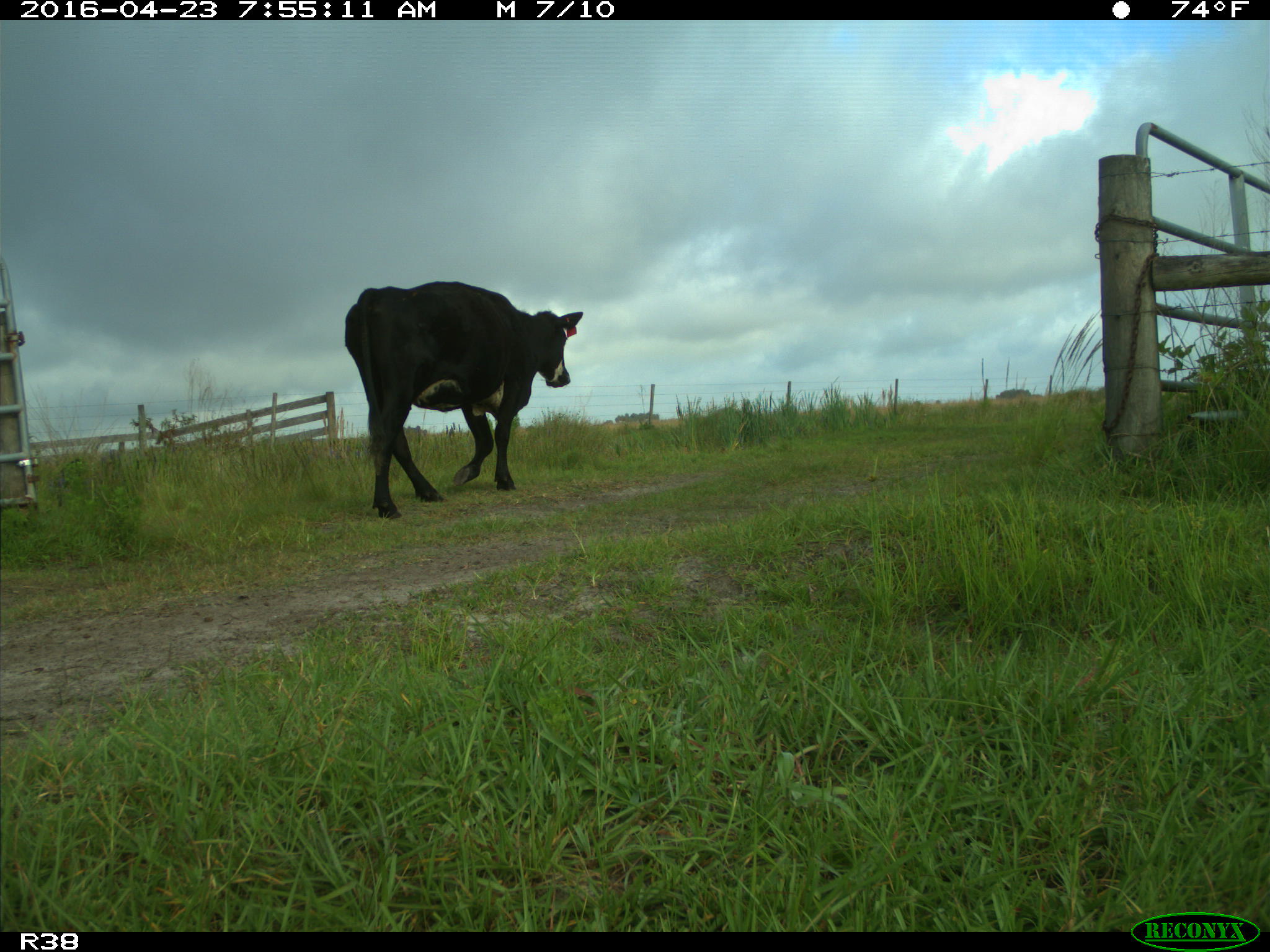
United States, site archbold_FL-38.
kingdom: Animalia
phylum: Chordata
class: Mammalia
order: Artiodactyla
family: Bovidae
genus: Bos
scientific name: Bos taurus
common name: domestic cow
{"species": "Bos taurus (domestic cow)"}